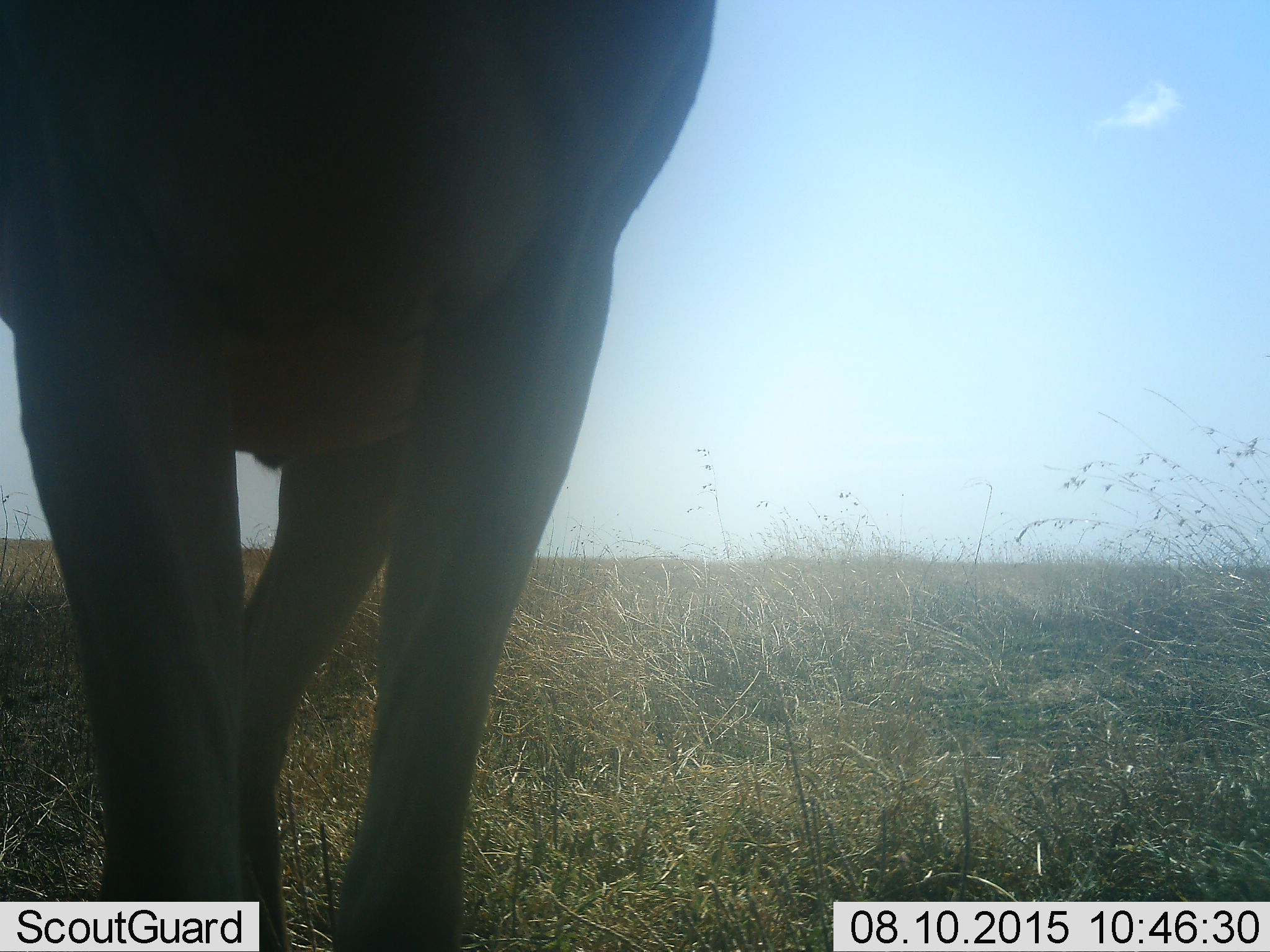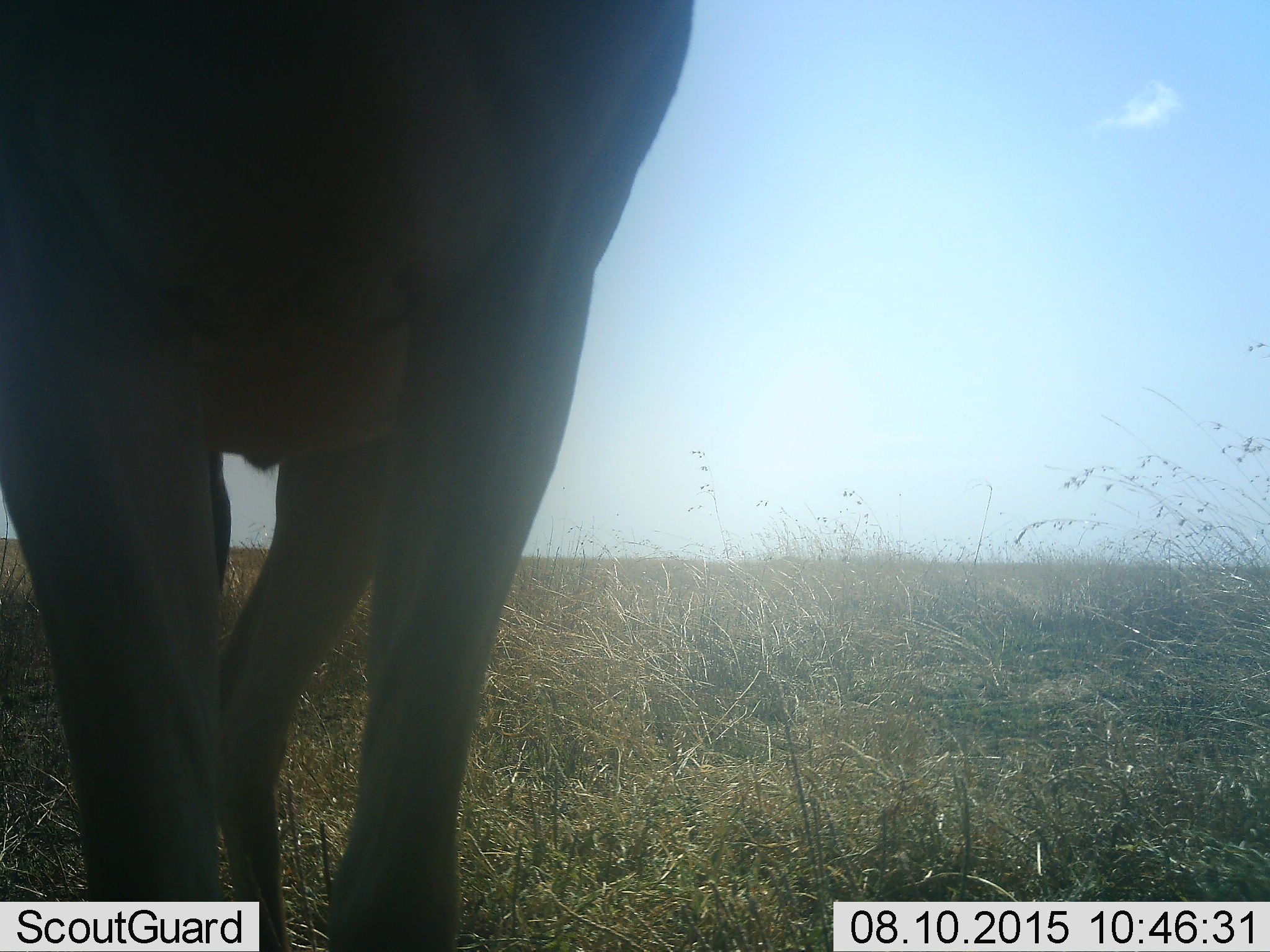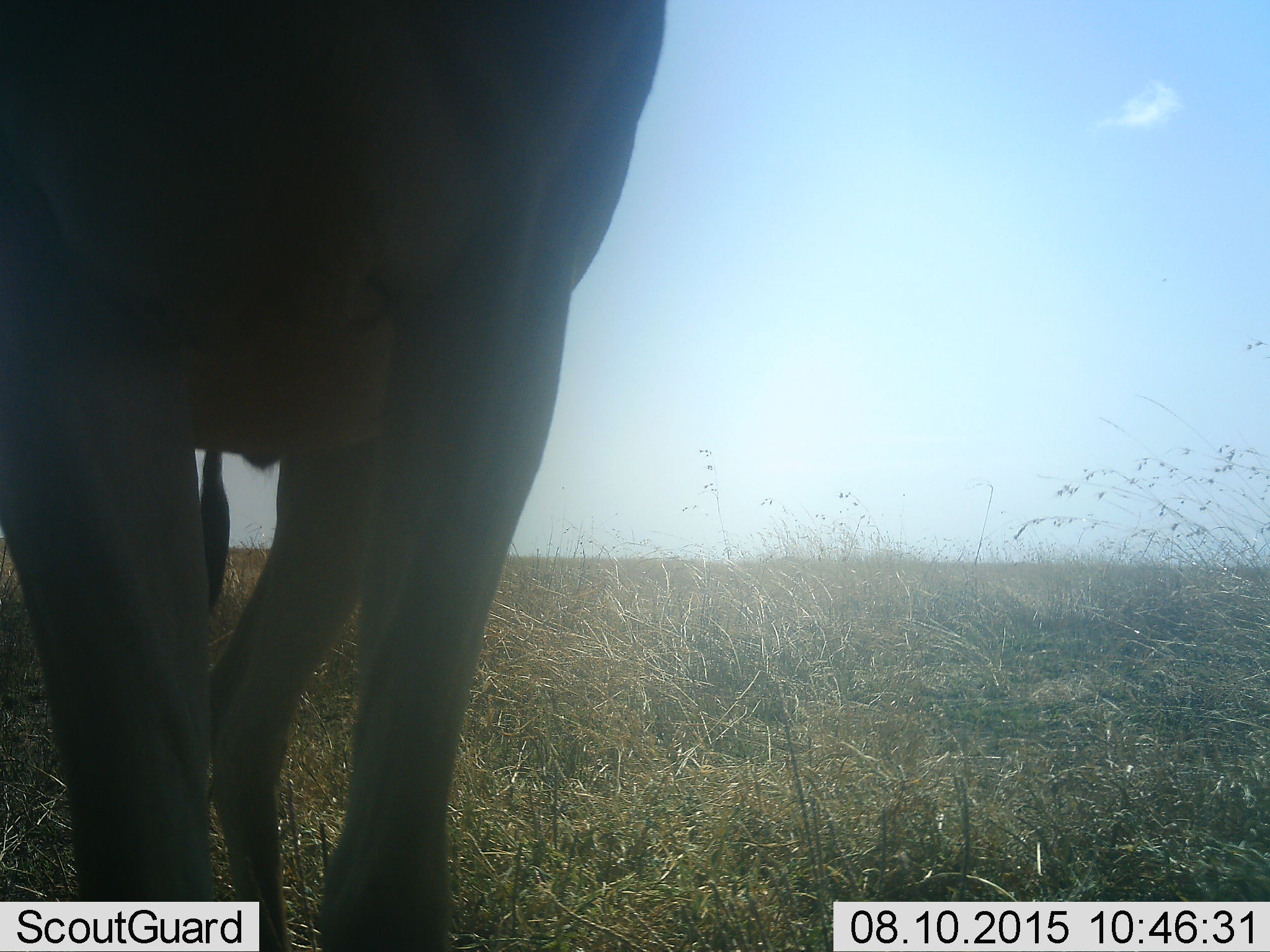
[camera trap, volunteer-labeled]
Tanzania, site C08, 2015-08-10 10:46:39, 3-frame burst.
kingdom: Animalia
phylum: Chordata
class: Mammalia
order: Artiodactyla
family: Giraffidae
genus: Giraffa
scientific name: Giraffa camelopardalis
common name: giraffe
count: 1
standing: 67%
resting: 0%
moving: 33%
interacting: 0%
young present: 0%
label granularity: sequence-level